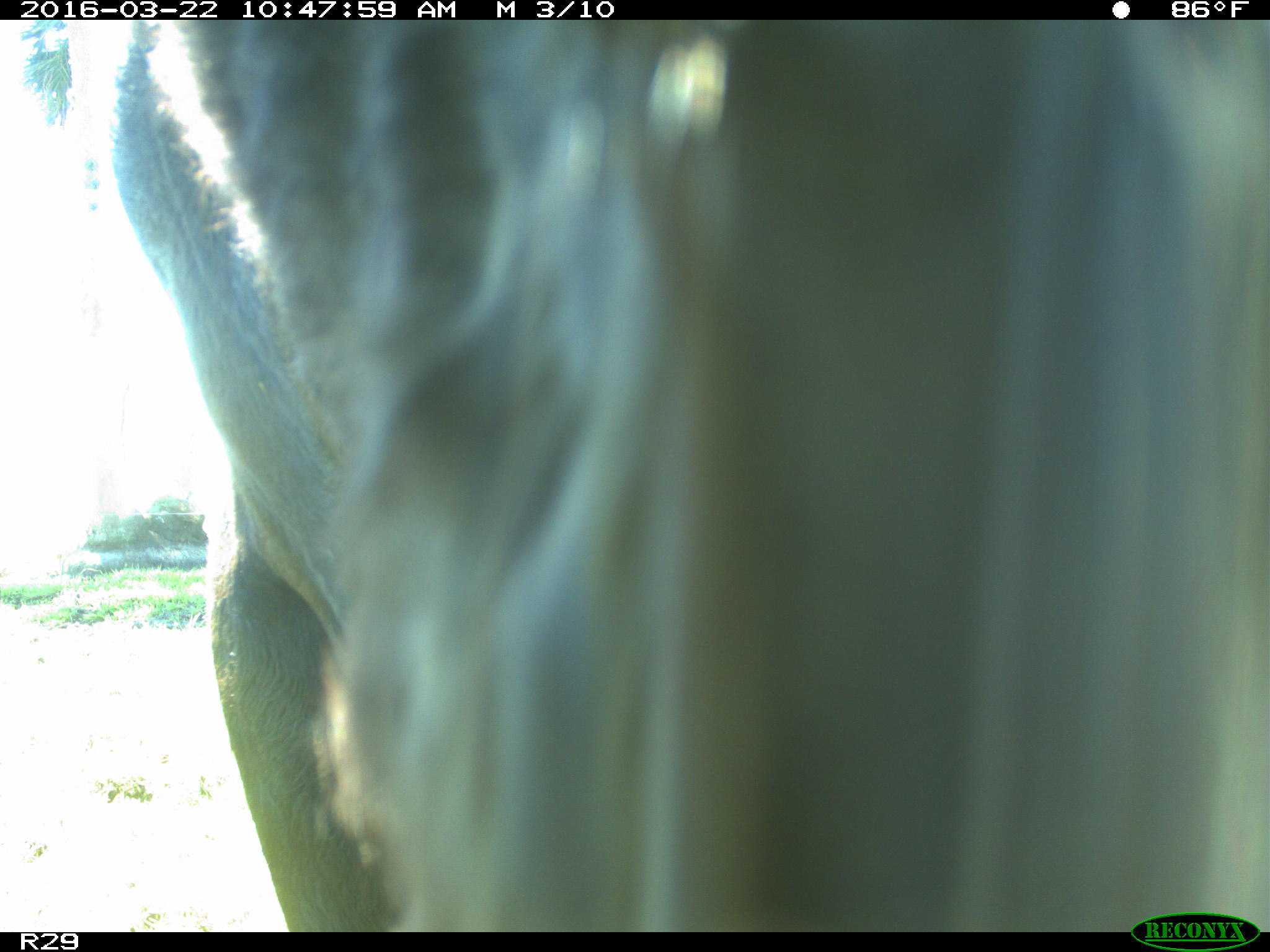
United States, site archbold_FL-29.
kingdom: Animalia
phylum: Chordata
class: Mammalia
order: Artiodactyla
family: Bovidae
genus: Bos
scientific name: Bos taurus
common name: domestic cow